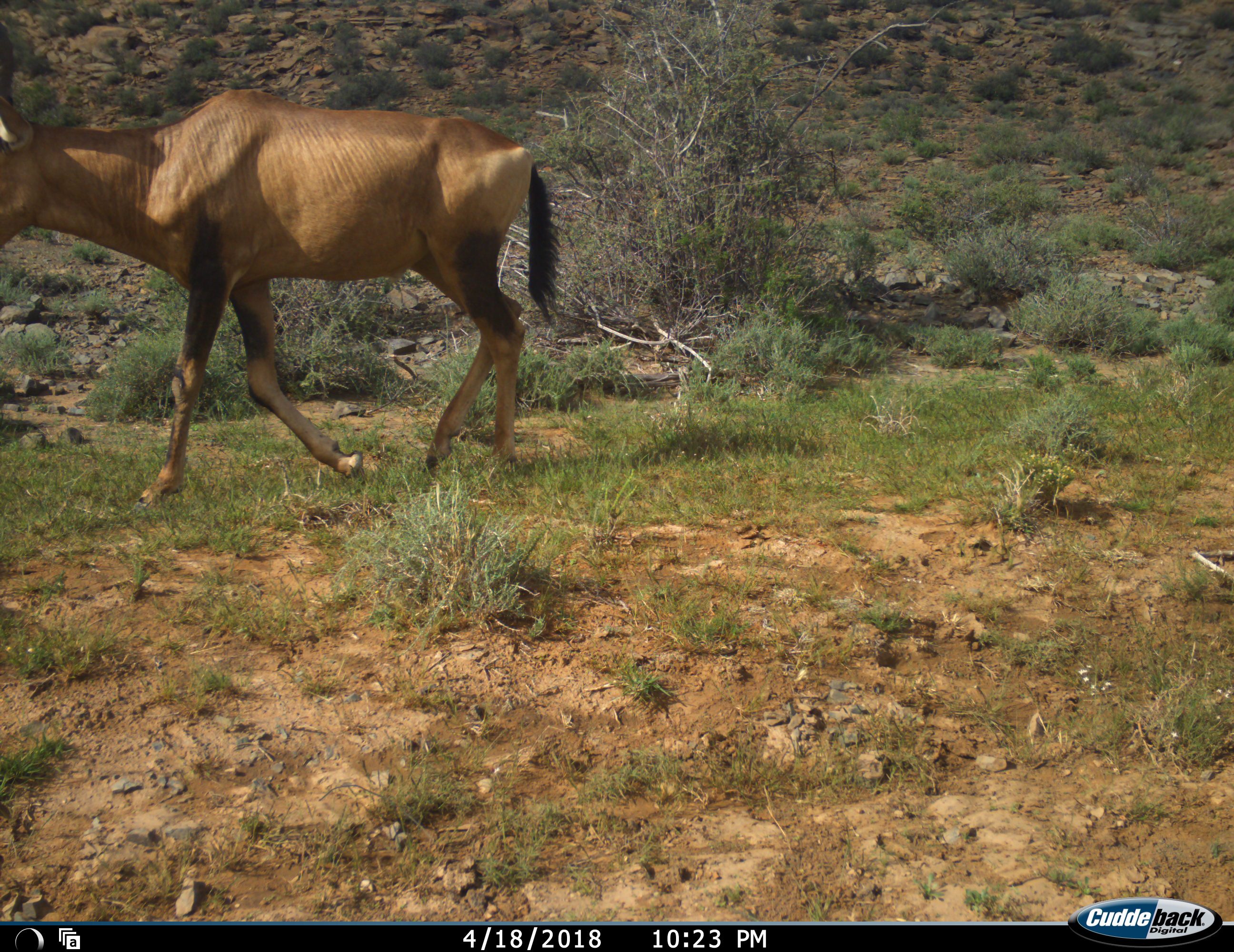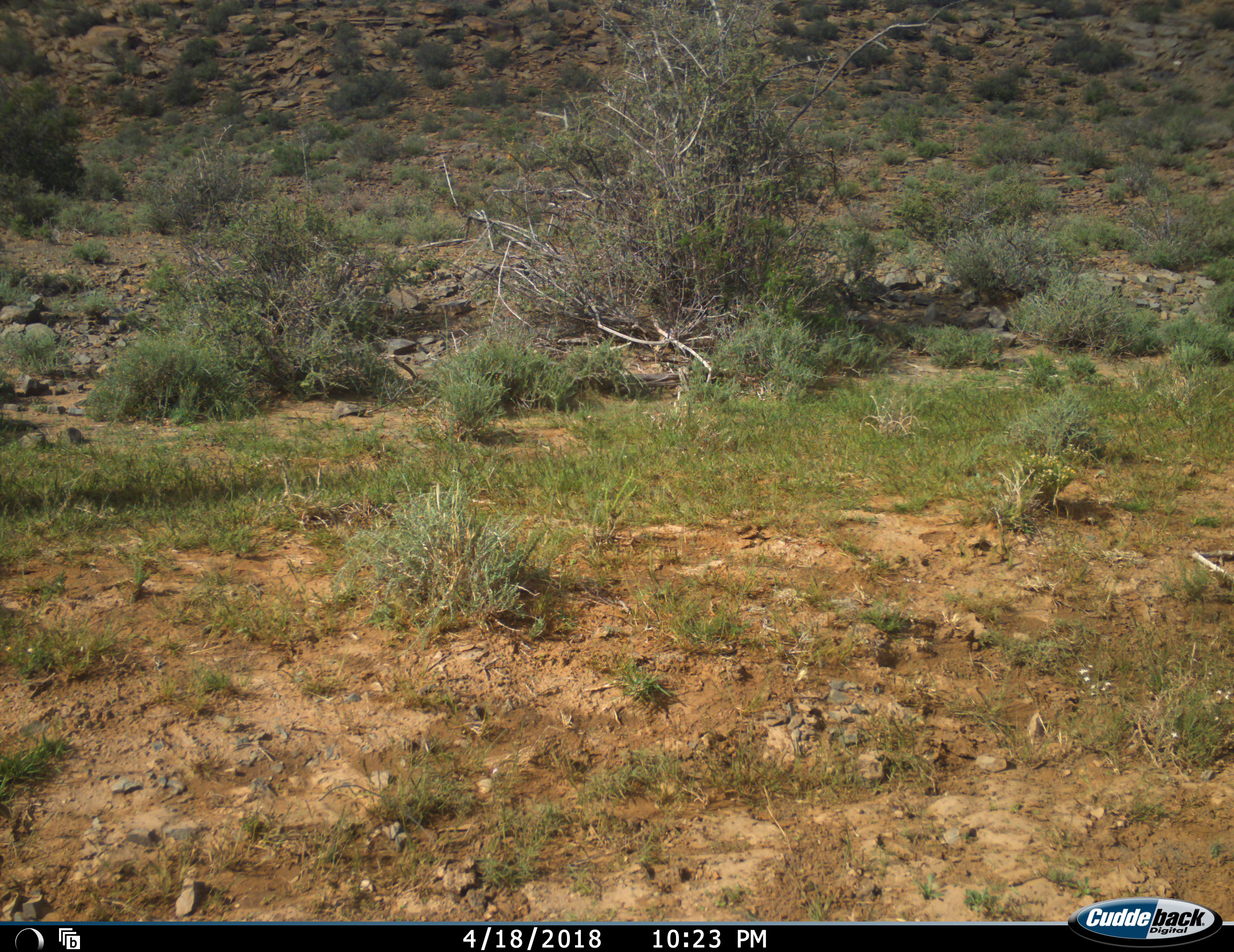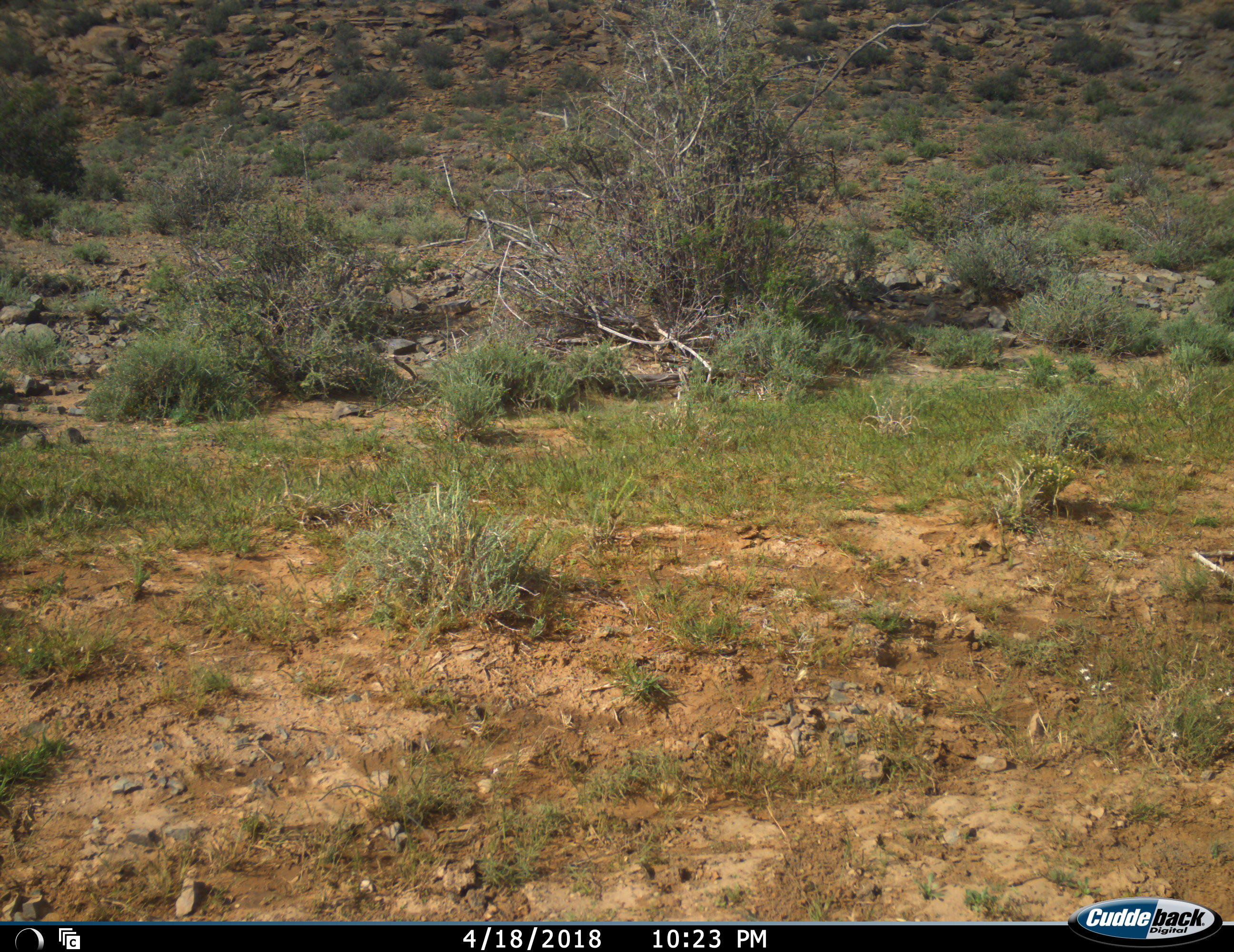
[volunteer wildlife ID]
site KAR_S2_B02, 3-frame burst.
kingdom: Animalia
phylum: Chordata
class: Mammalia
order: Artiodactyla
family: Bovidae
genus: Alcelaphus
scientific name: Alcelaphus buselaphus caama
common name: red hartebeest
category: hartebeestred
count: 1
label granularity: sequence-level